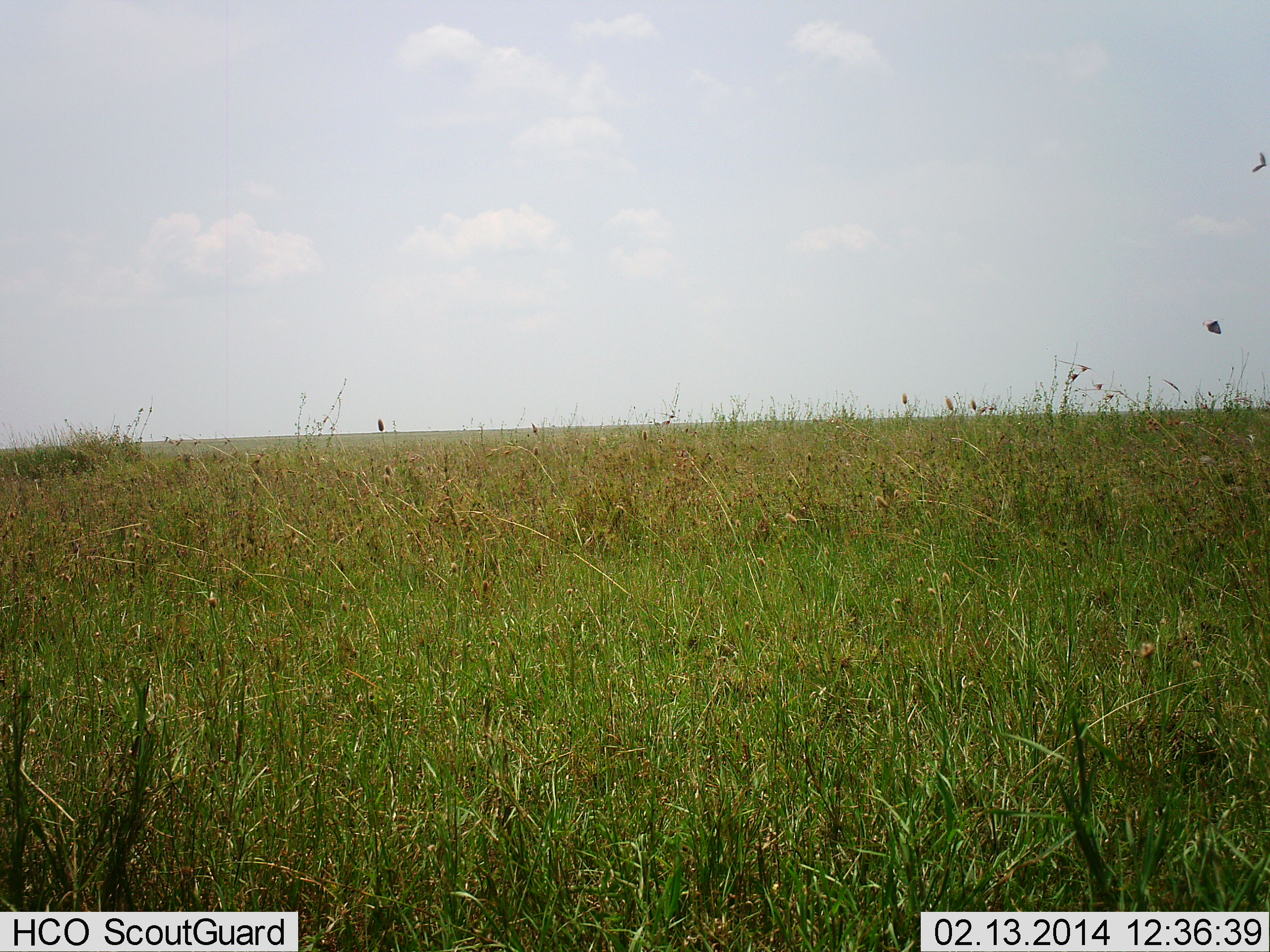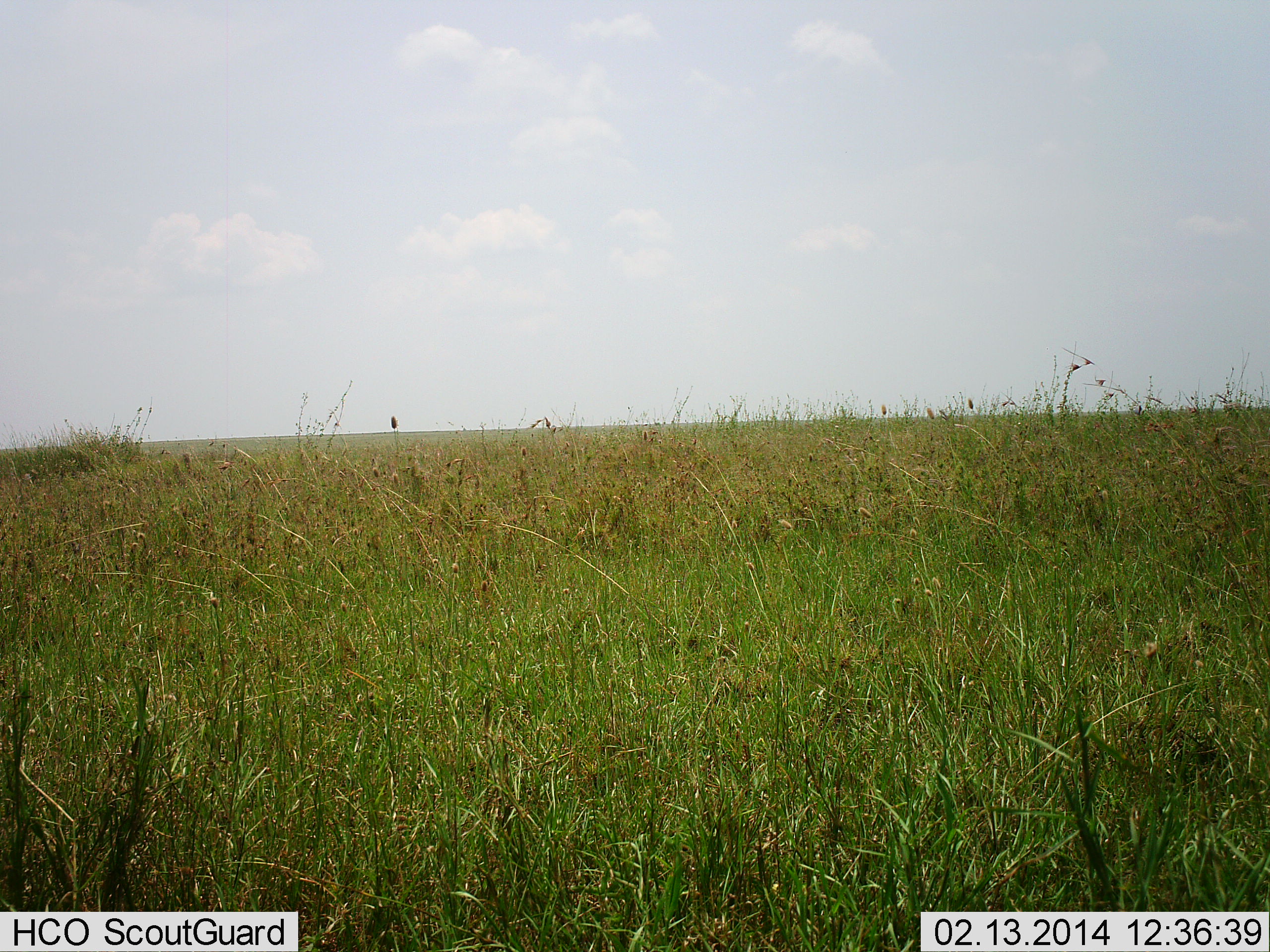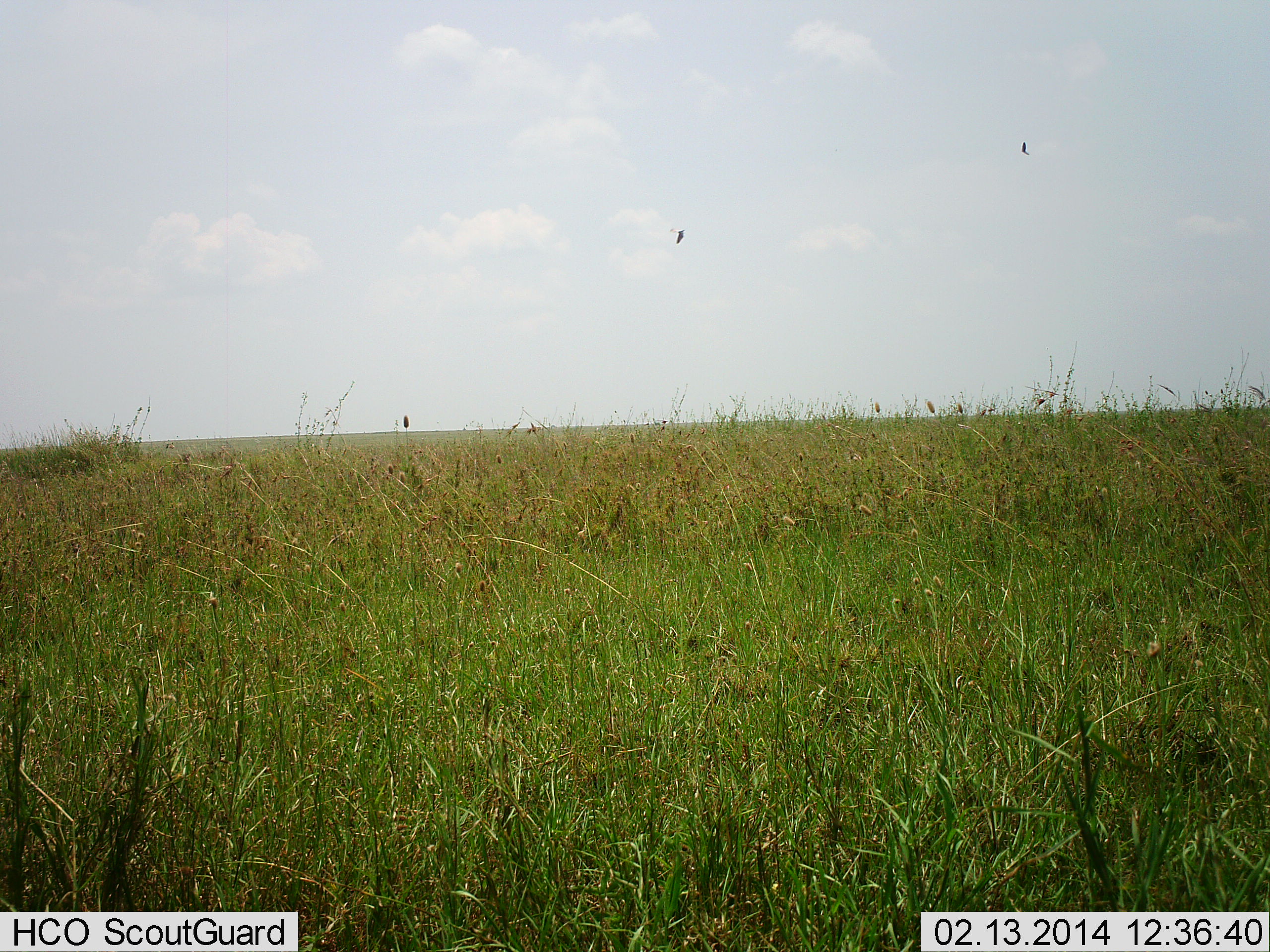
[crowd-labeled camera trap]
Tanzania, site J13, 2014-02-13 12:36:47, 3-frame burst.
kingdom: Animalia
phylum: Chordata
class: Aves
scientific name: Aves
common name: bird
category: otherbird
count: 2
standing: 0%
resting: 0%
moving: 100%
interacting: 0%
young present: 0%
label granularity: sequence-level